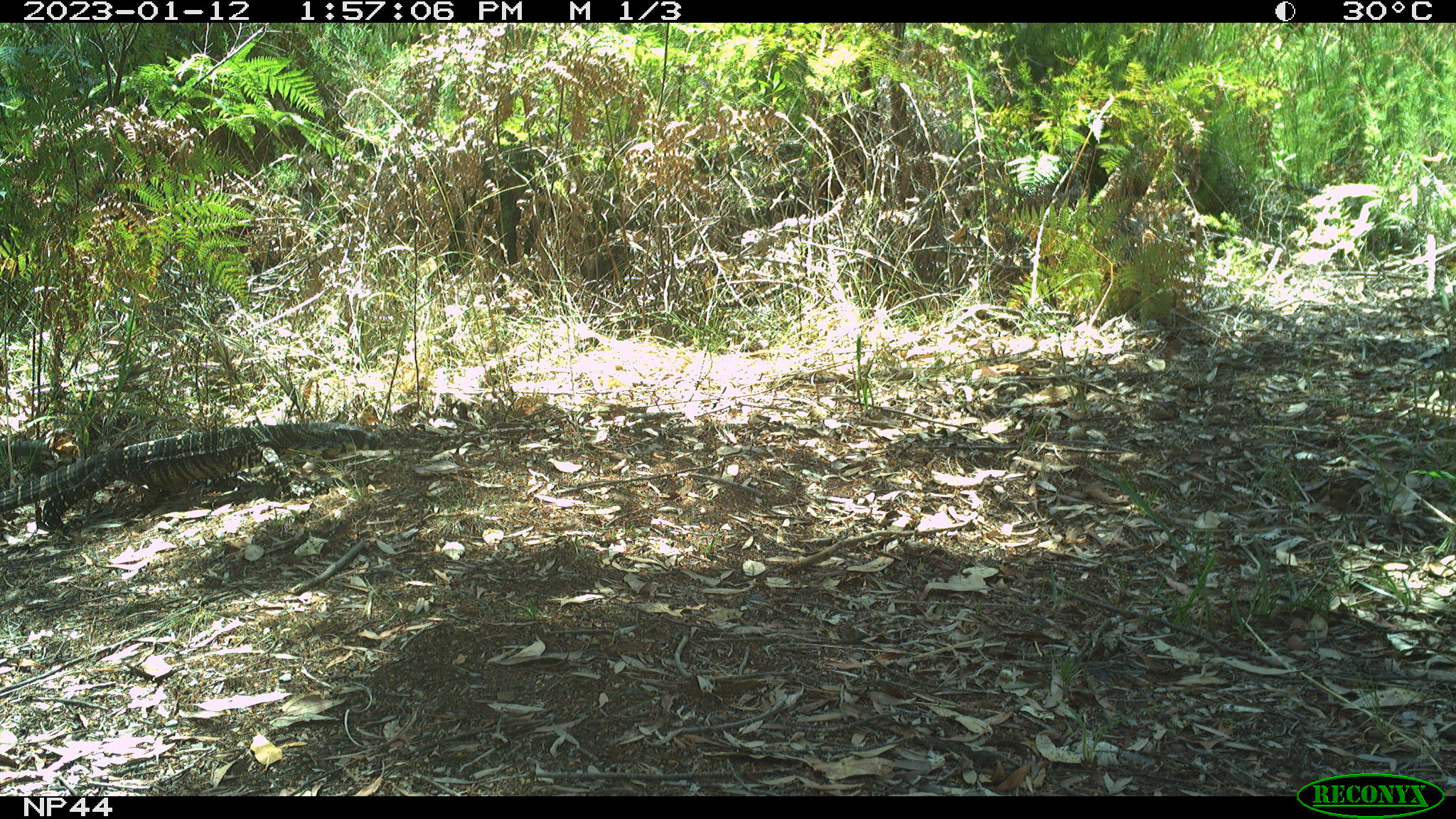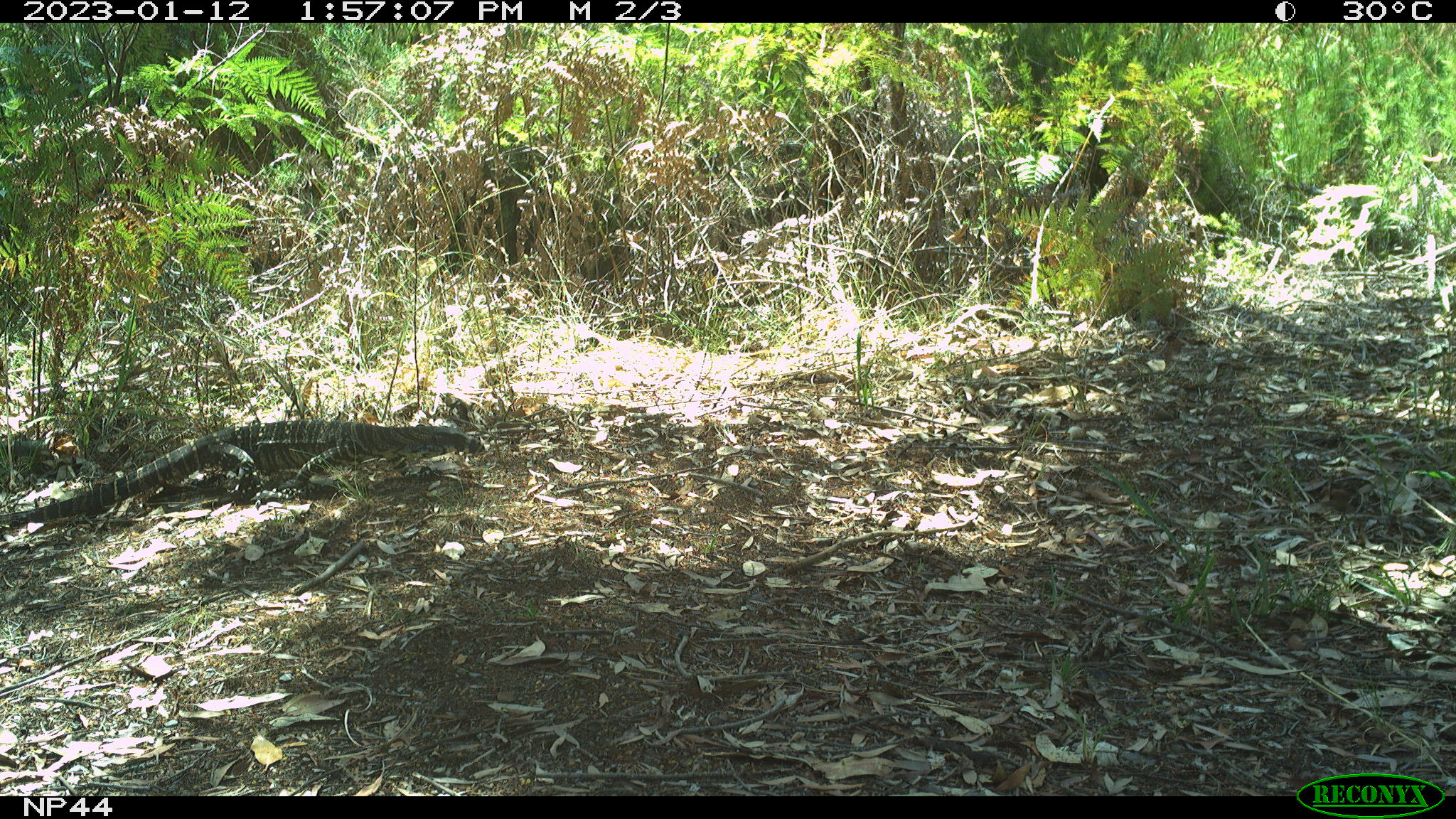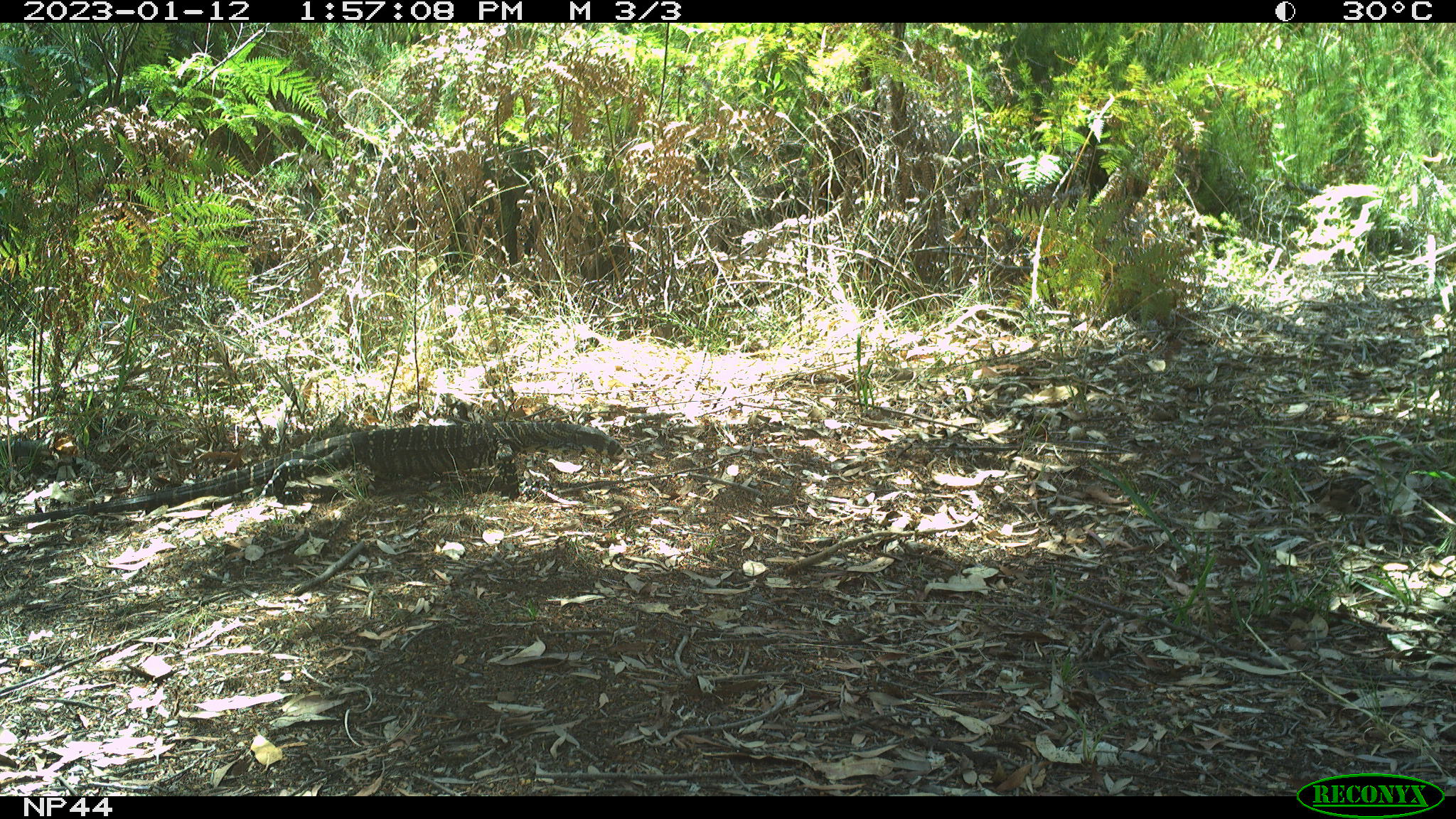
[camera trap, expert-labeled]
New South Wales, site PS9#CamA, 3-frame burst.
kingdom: Animalia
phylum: Chordata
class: Reptilia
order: Squamata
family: Varanidae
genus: Varanus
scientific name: Varanus varius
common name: lace monitor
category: goanna